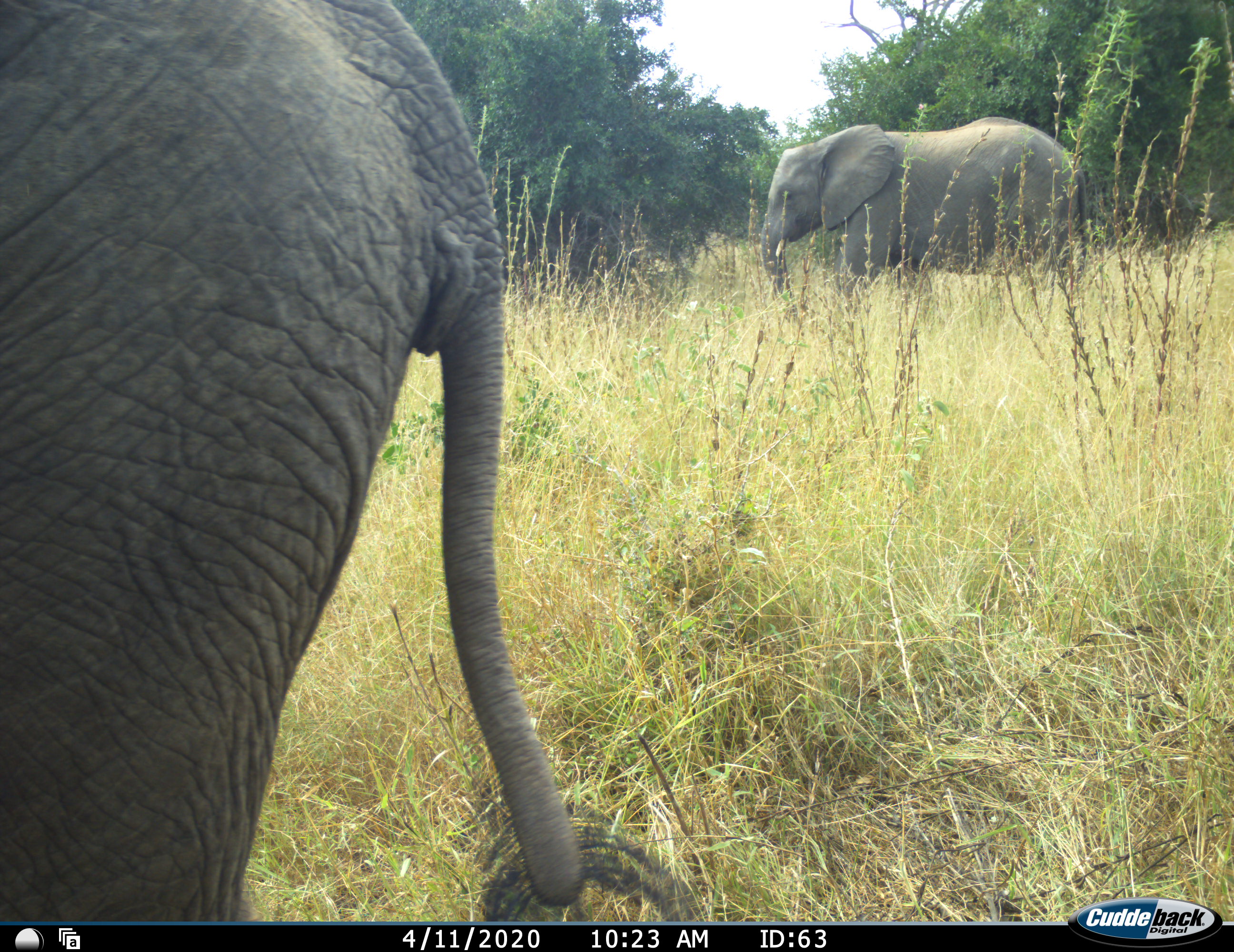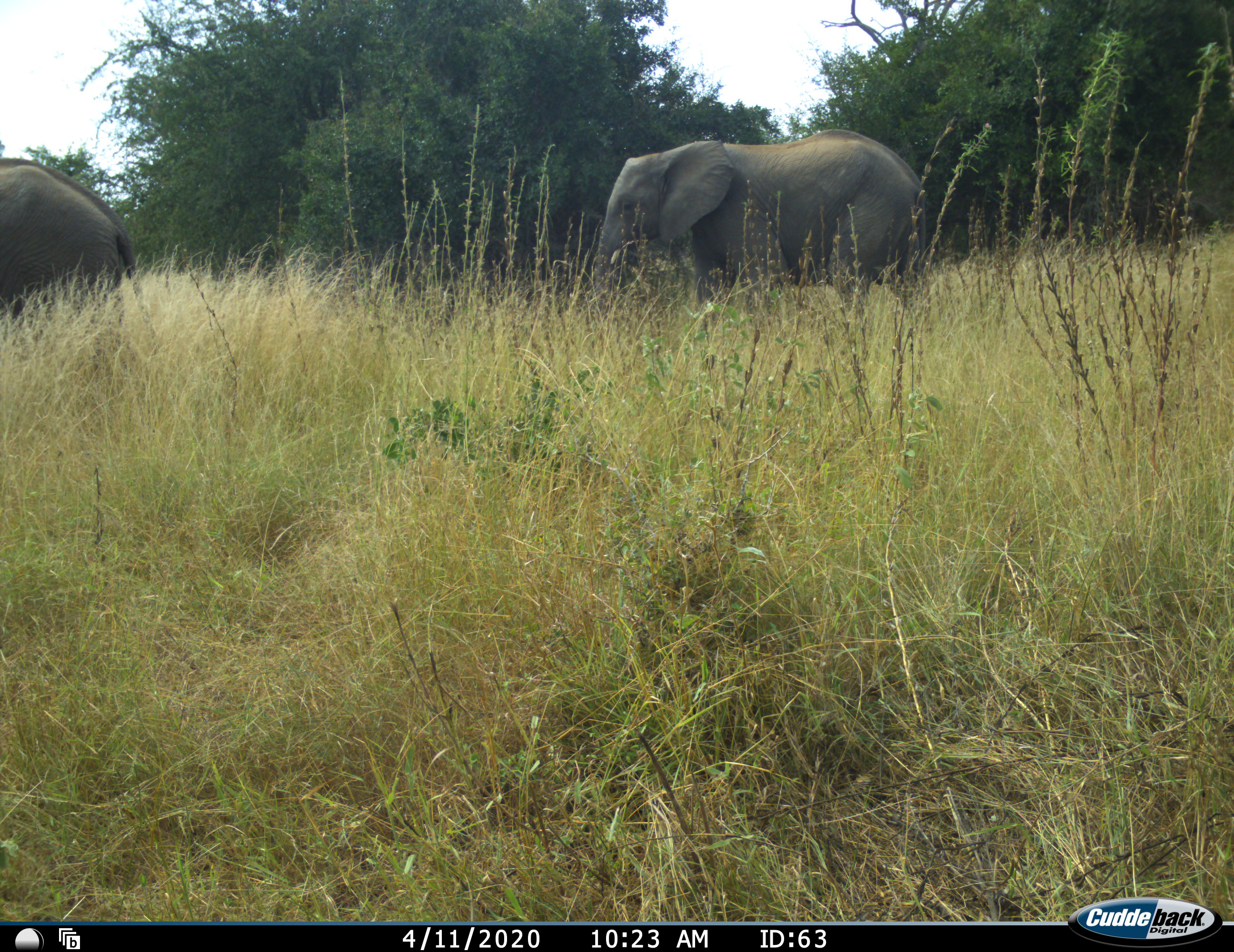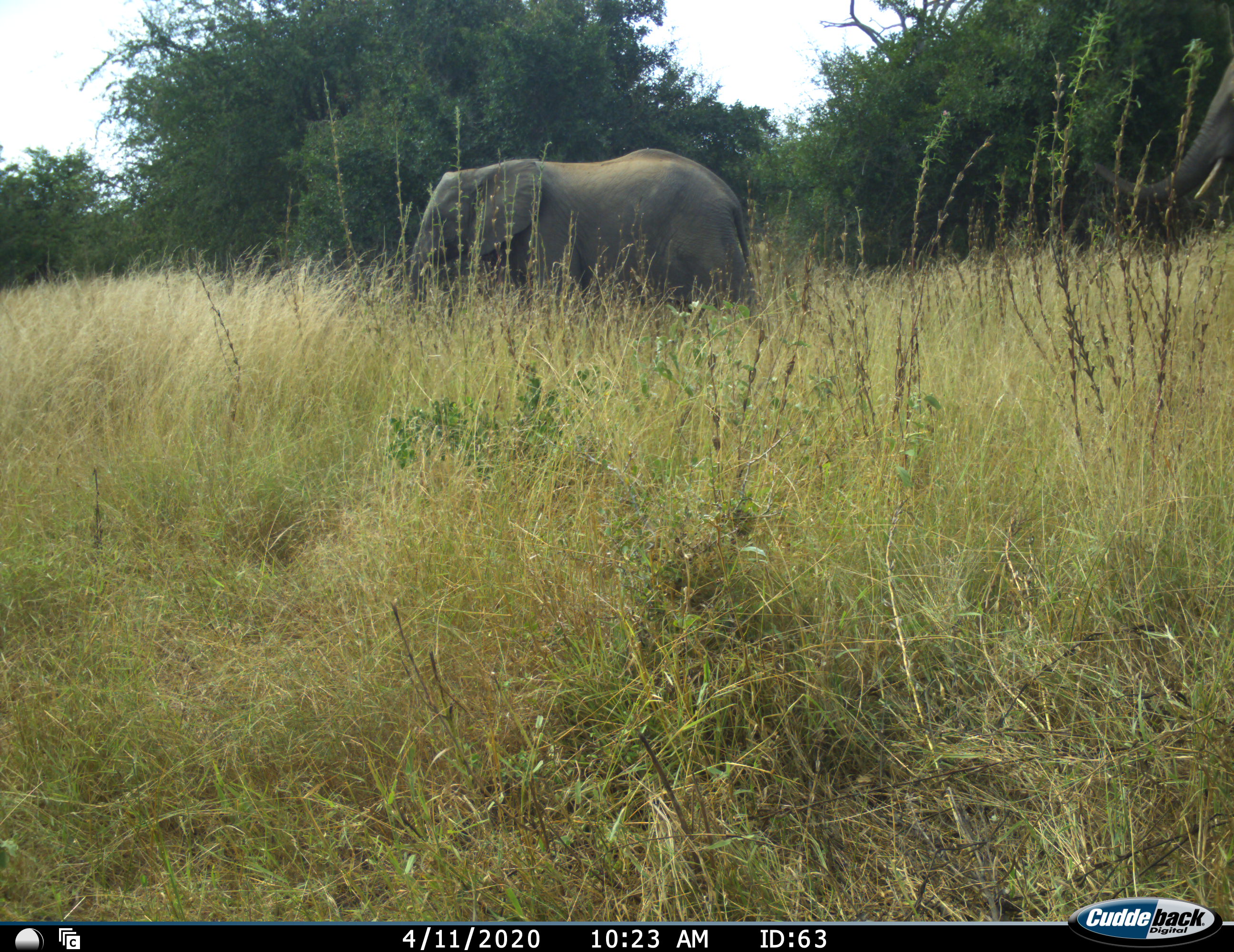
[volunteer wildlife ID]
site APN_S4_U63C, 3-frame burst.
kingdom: Animalia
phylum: Chordata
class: Mammalia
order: Proboscidea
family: Elephantidae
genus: Loxodonta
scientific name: Loxodonta africana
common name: african bush elephant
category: elephant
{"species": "elephant (african bush elephant) (Loxodonta africana)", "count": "2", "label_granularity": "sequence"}